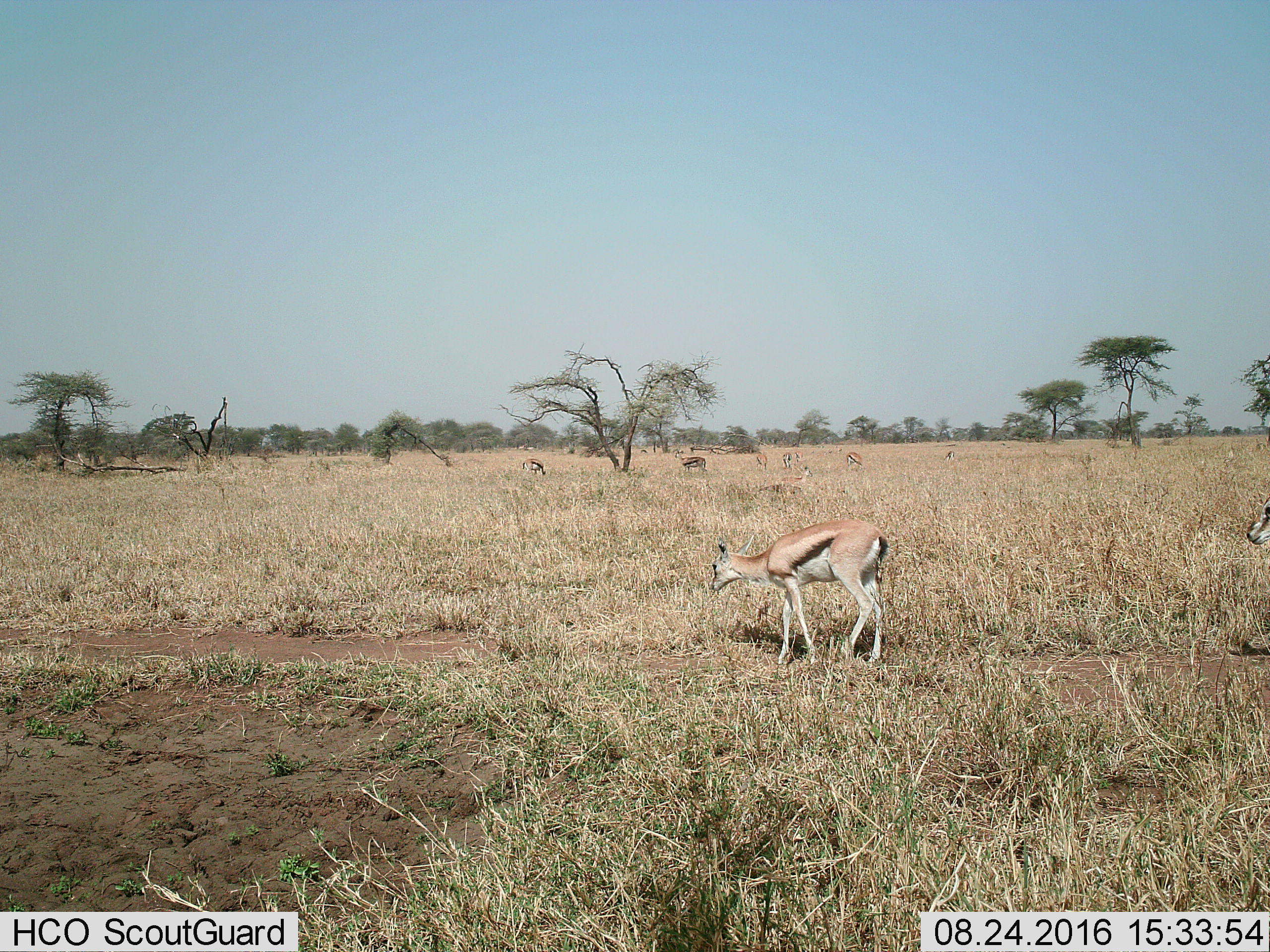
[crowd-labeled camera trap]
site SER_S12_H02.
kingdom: Animalia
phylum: Chordata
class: Mammalia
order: Artiodactyla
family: Bovidae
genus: Eudorcas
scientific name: Eudorcas thomsonii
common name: thomson's gazelle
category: gazellethomsons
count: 9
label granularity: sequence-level